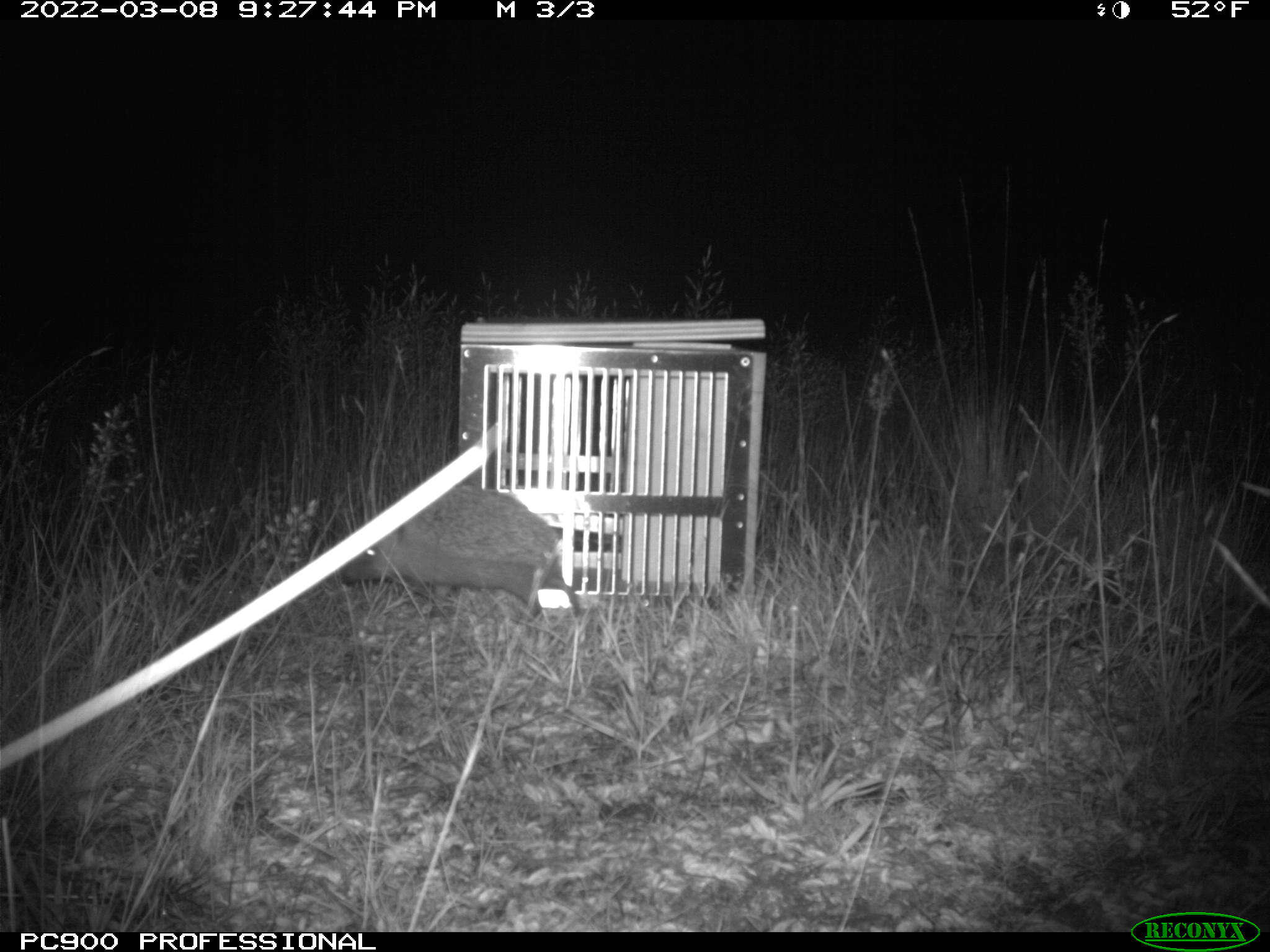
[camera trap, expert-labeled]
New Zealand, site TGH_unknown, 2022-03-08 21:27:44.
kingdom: Animalia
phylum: Chordata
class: Mammalia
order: Eulipotyphla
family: Erinaceidae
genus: Erinaceus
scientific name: Erinaceus europaeus europaeus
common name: european hedgehog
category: hedgehog